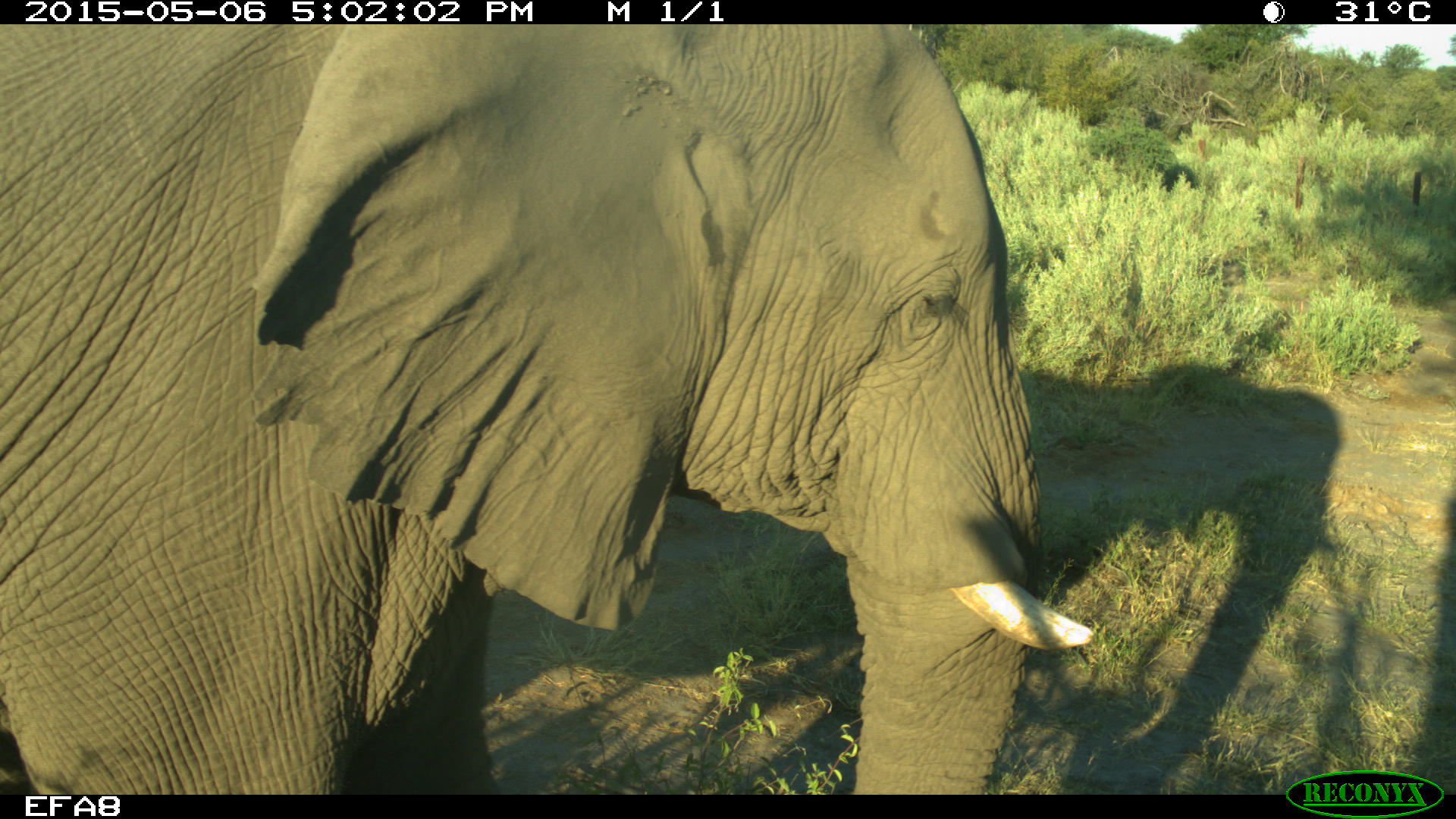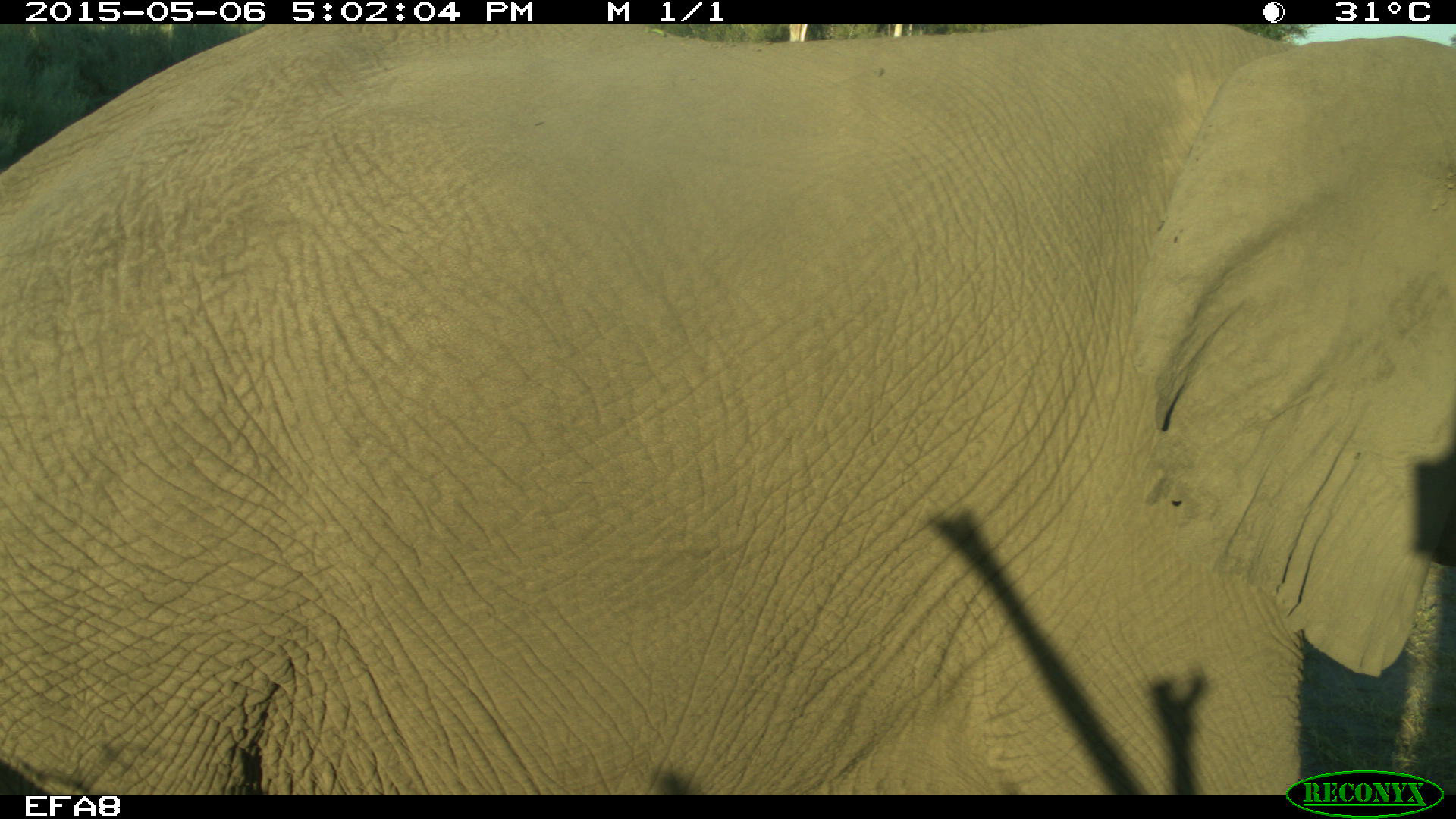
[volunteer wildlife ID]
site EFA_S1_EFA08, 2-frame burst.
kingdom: Animalia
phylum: Chordata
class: Mammalia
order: Proboscidea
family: Elephantidae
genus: Loxodonta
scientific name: Loxodonta africana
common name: african bush elephant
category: elephant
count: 1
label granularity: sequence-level